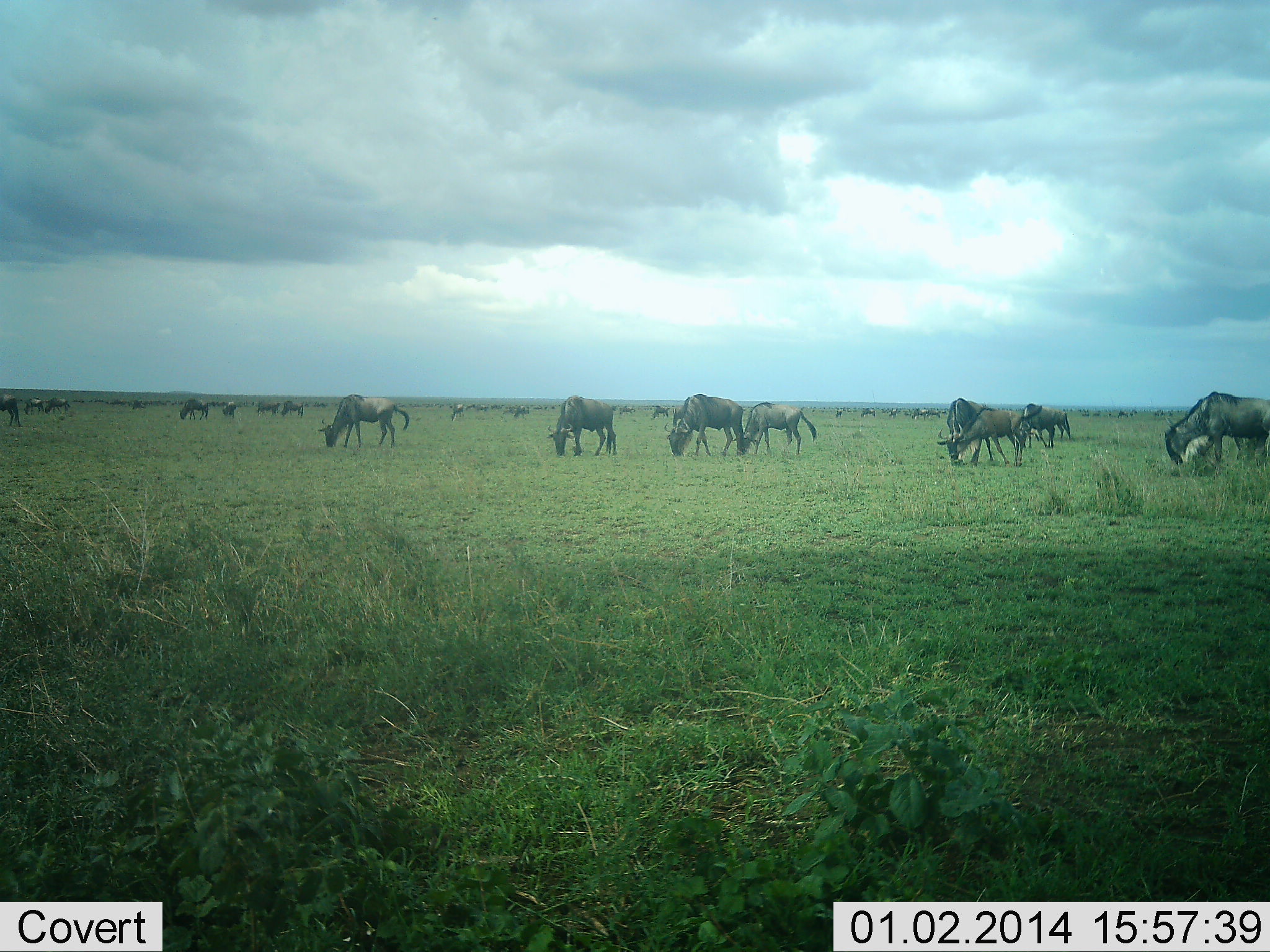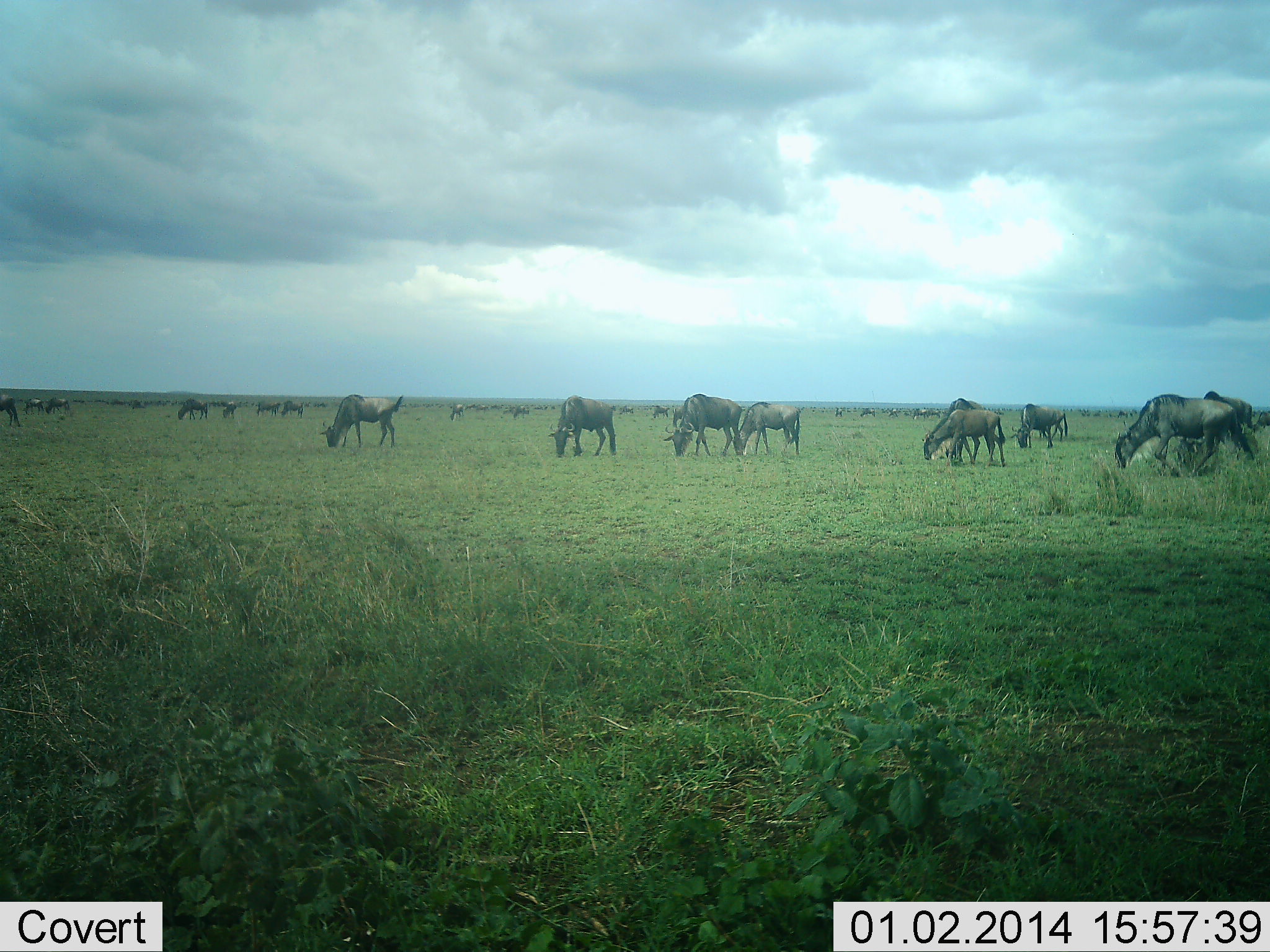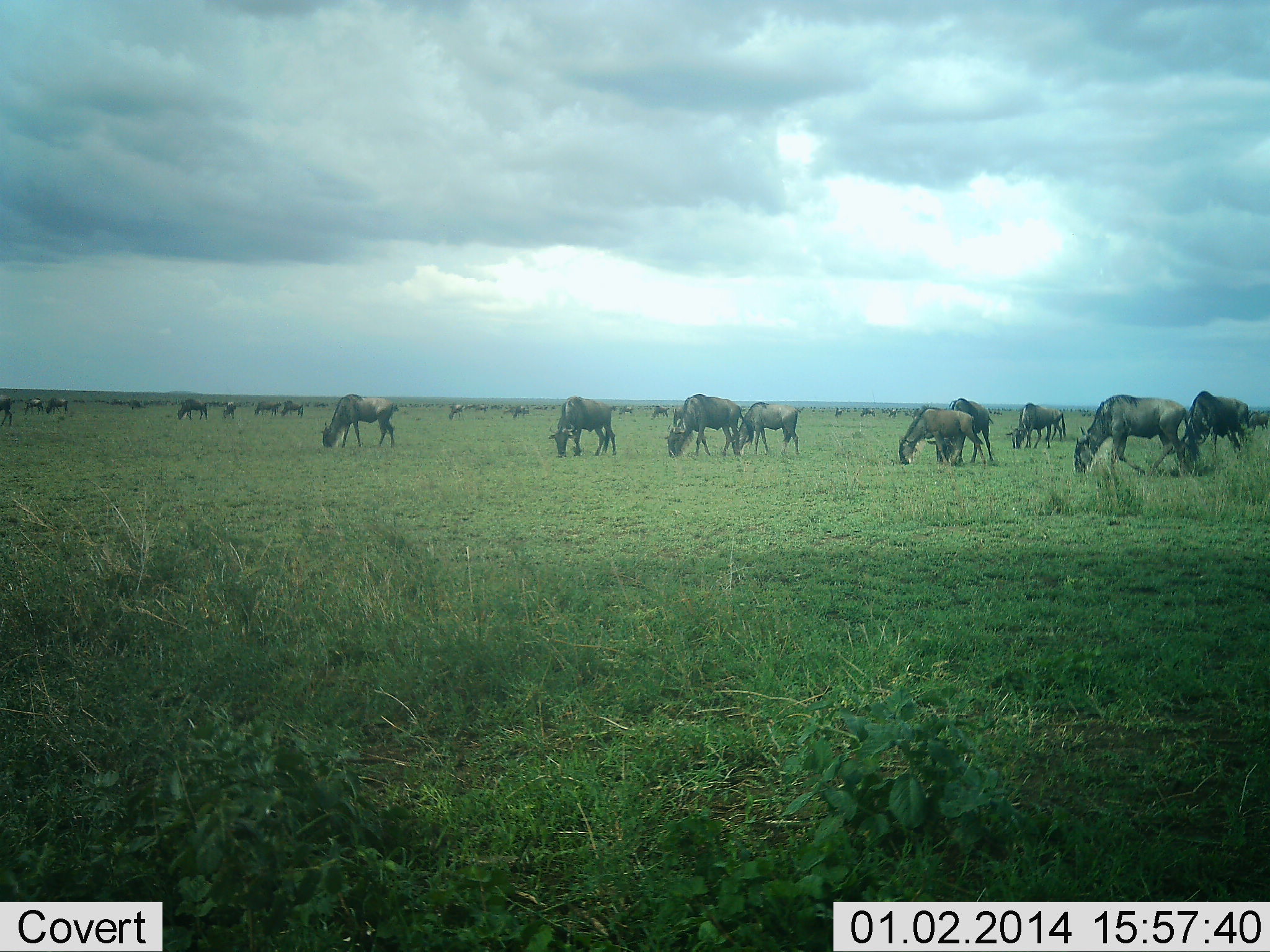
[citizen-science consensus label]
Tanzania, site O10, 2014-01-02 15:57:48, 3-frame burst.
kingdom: Animalia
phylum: Chordata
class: Mammalia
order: Artiodactyla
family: Bovidae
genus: Connochaetes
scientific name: Connochaetes taurinus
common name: blue wildebeest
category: wildebeest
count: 11-50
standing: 20%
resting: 0%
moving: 60%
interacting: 0%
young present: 0%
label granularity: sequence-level